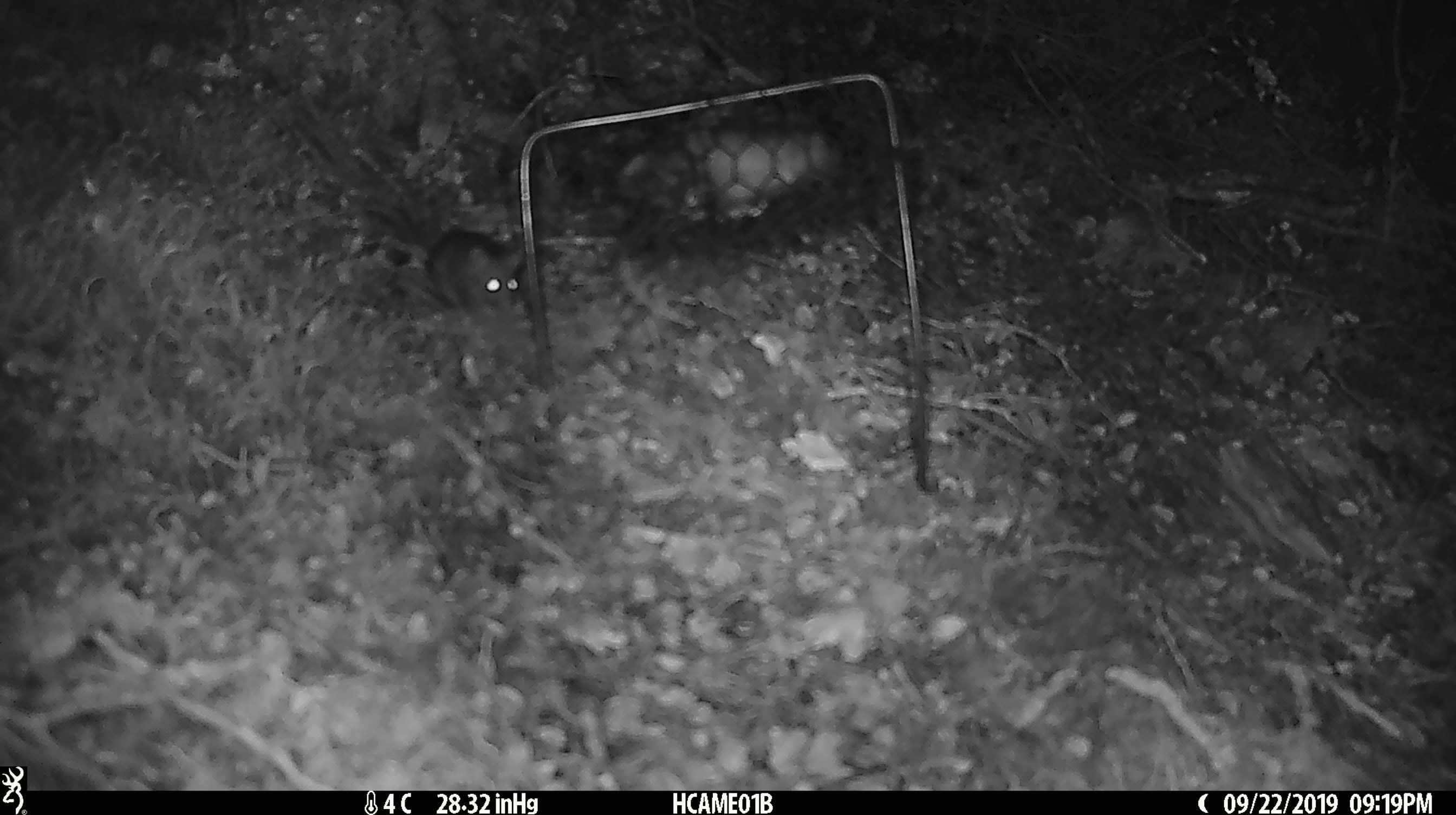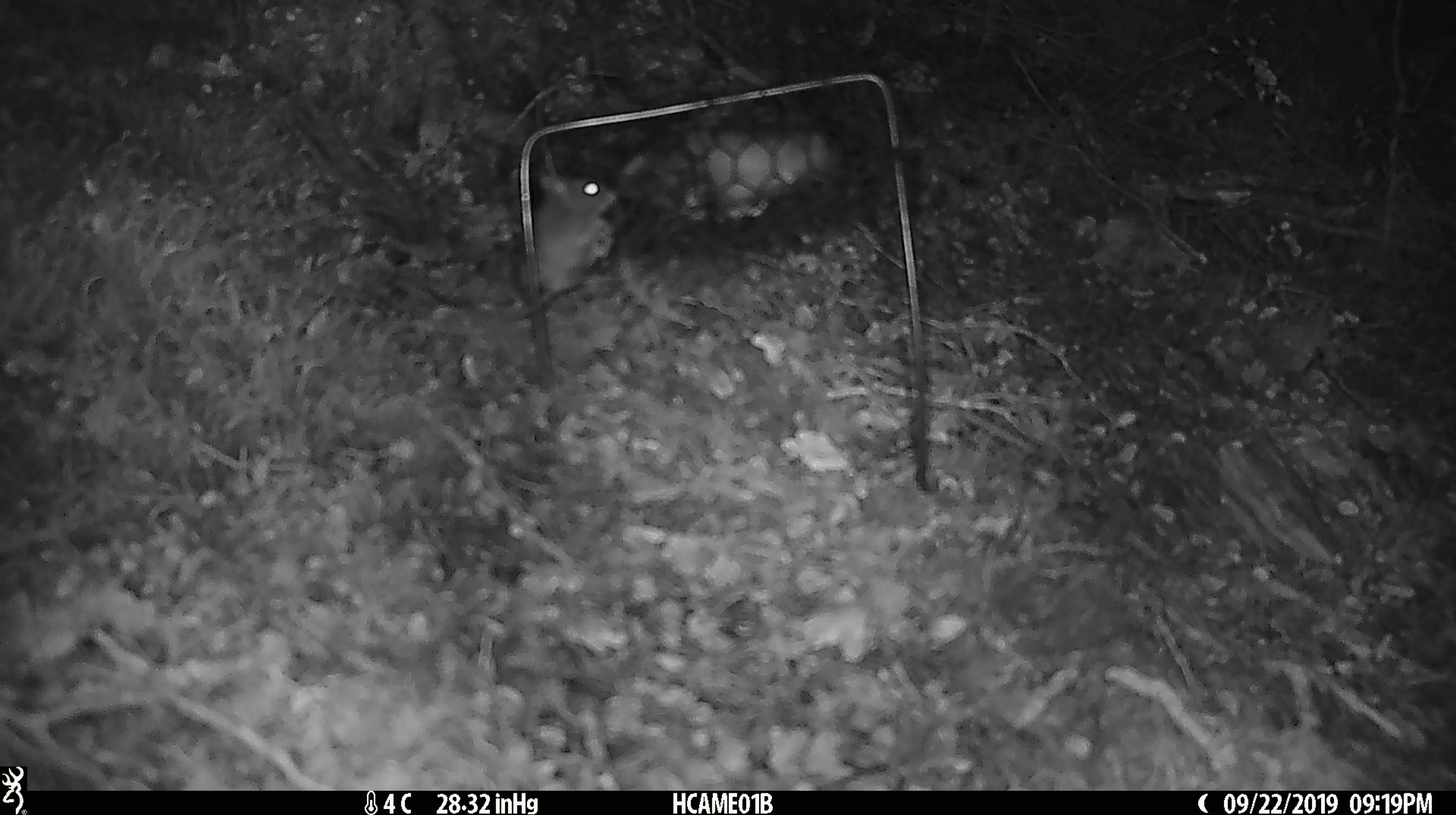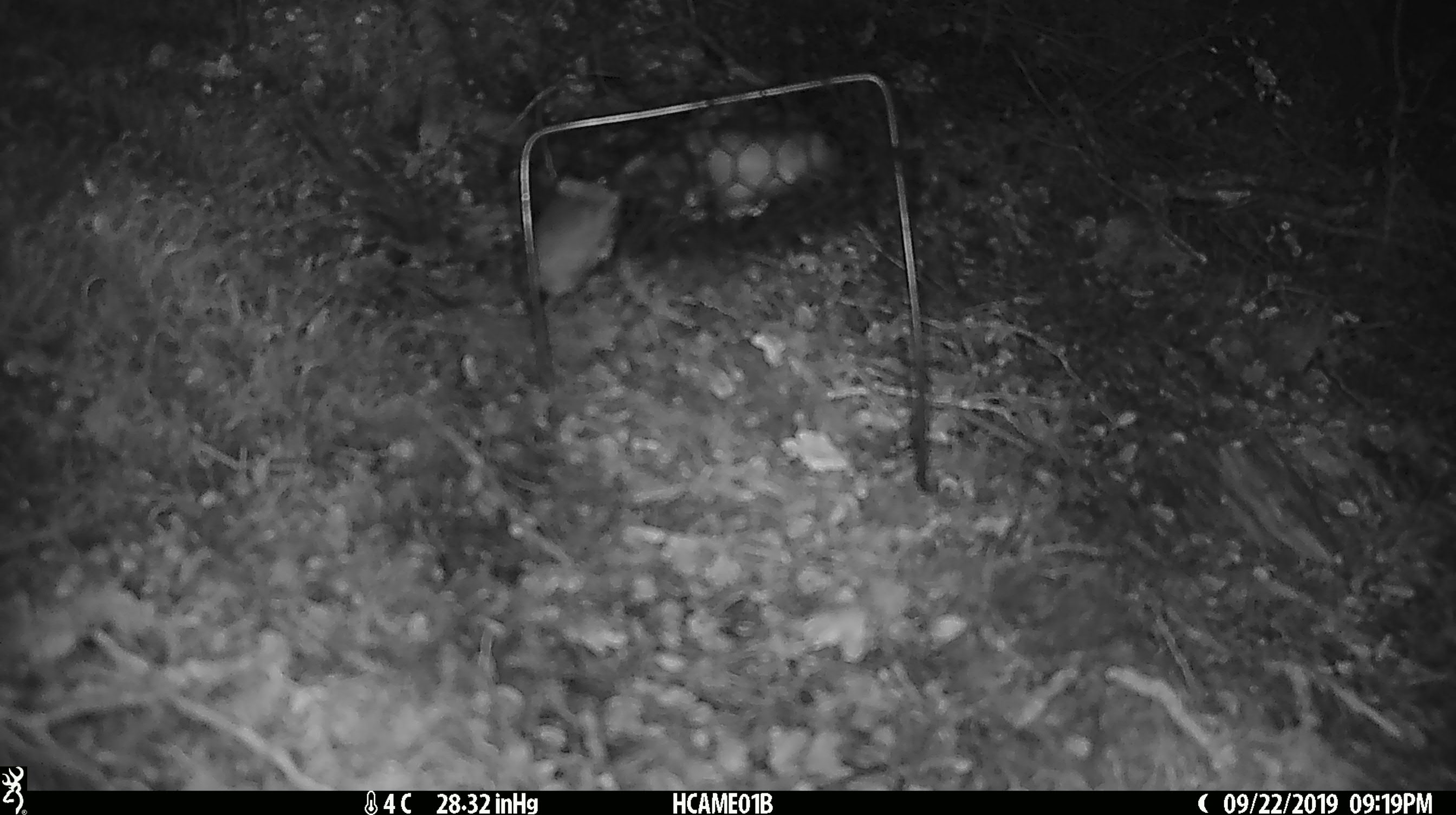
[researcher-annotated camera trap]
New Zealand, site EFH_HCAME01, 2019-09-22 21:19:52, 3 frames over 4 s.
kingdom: Animalia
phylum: Chordata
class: Mammalia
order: Rodentia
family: Muridae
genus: Mus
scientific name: Mus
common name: mouse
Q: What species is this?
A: Mouse (Mus).